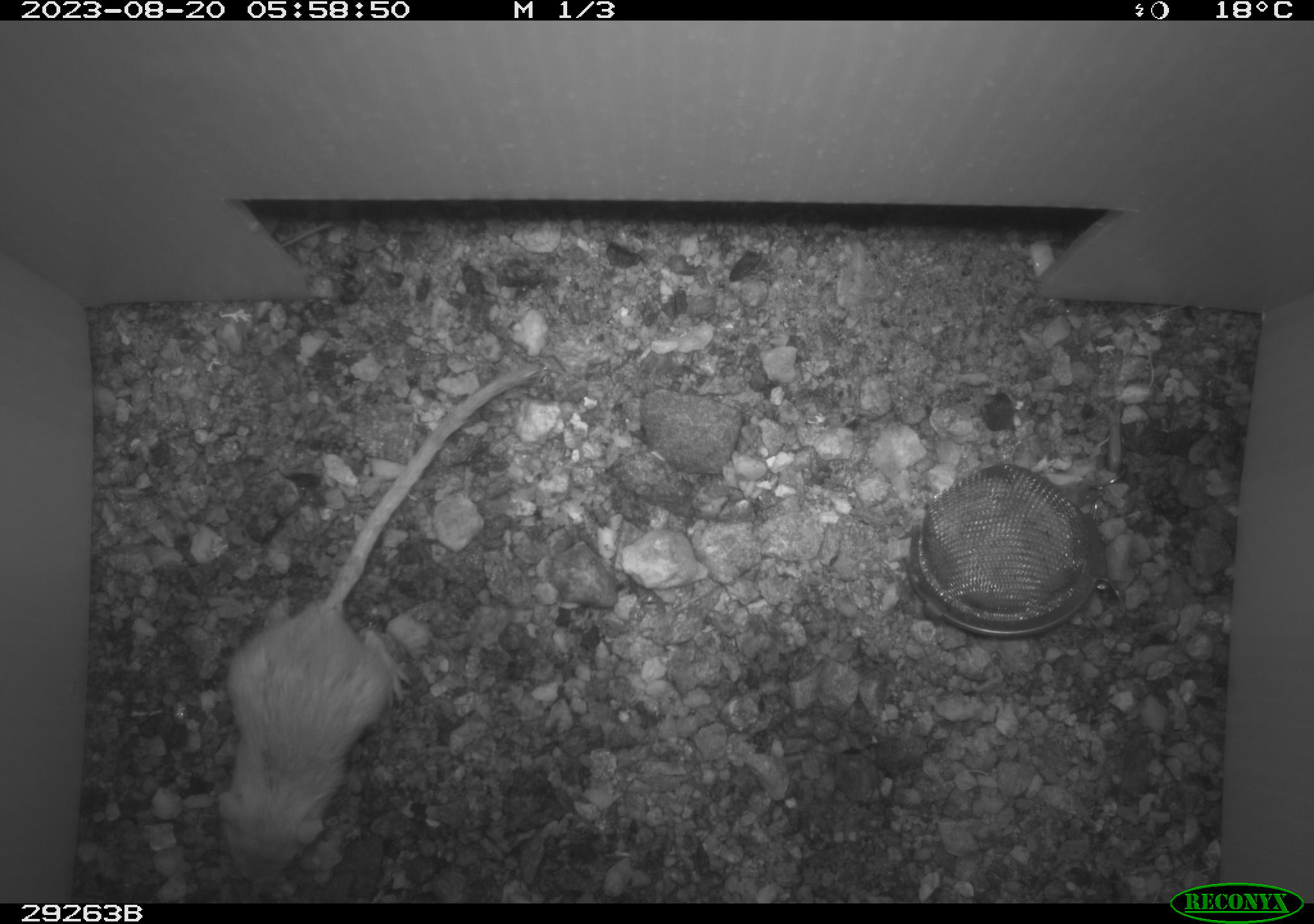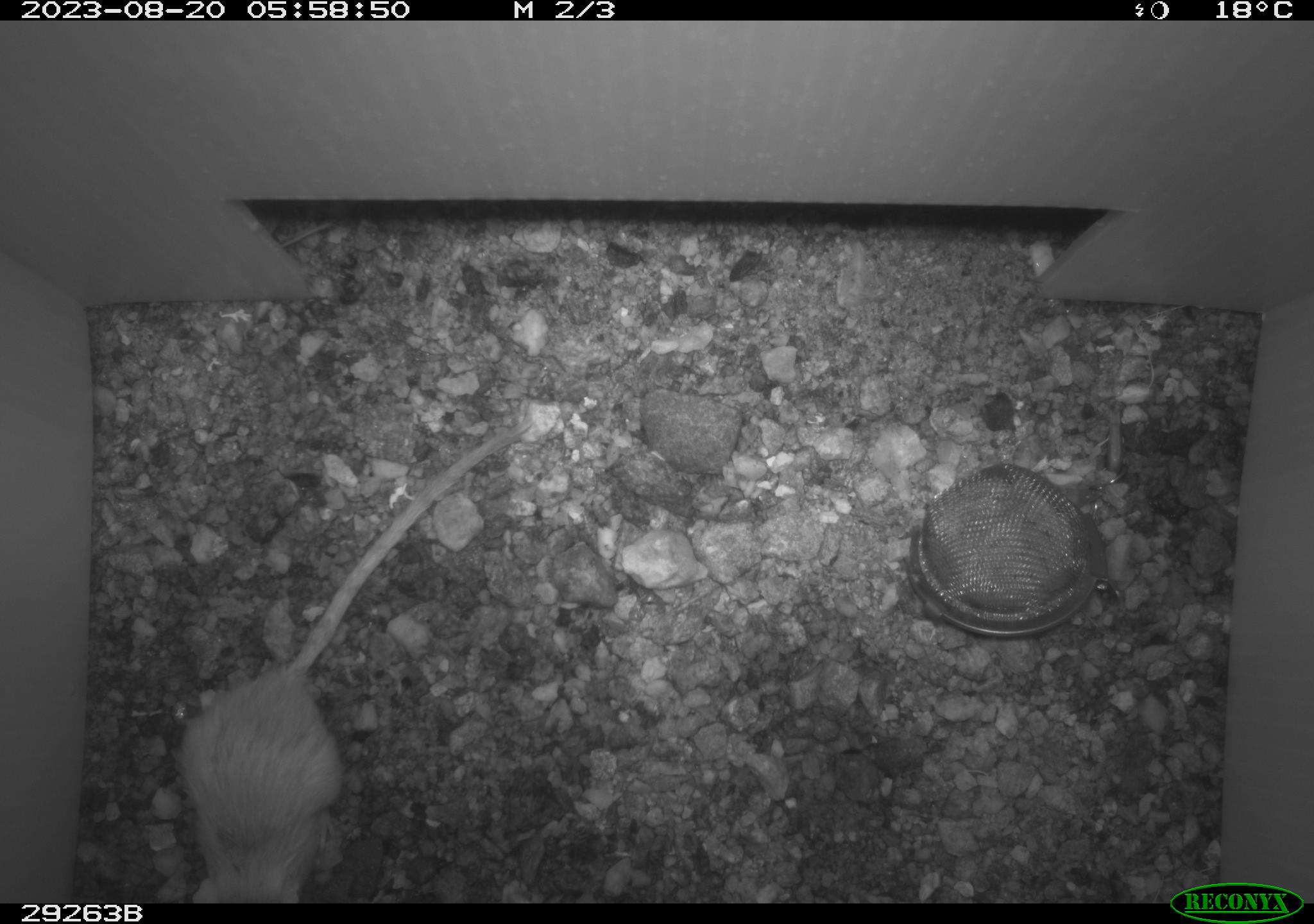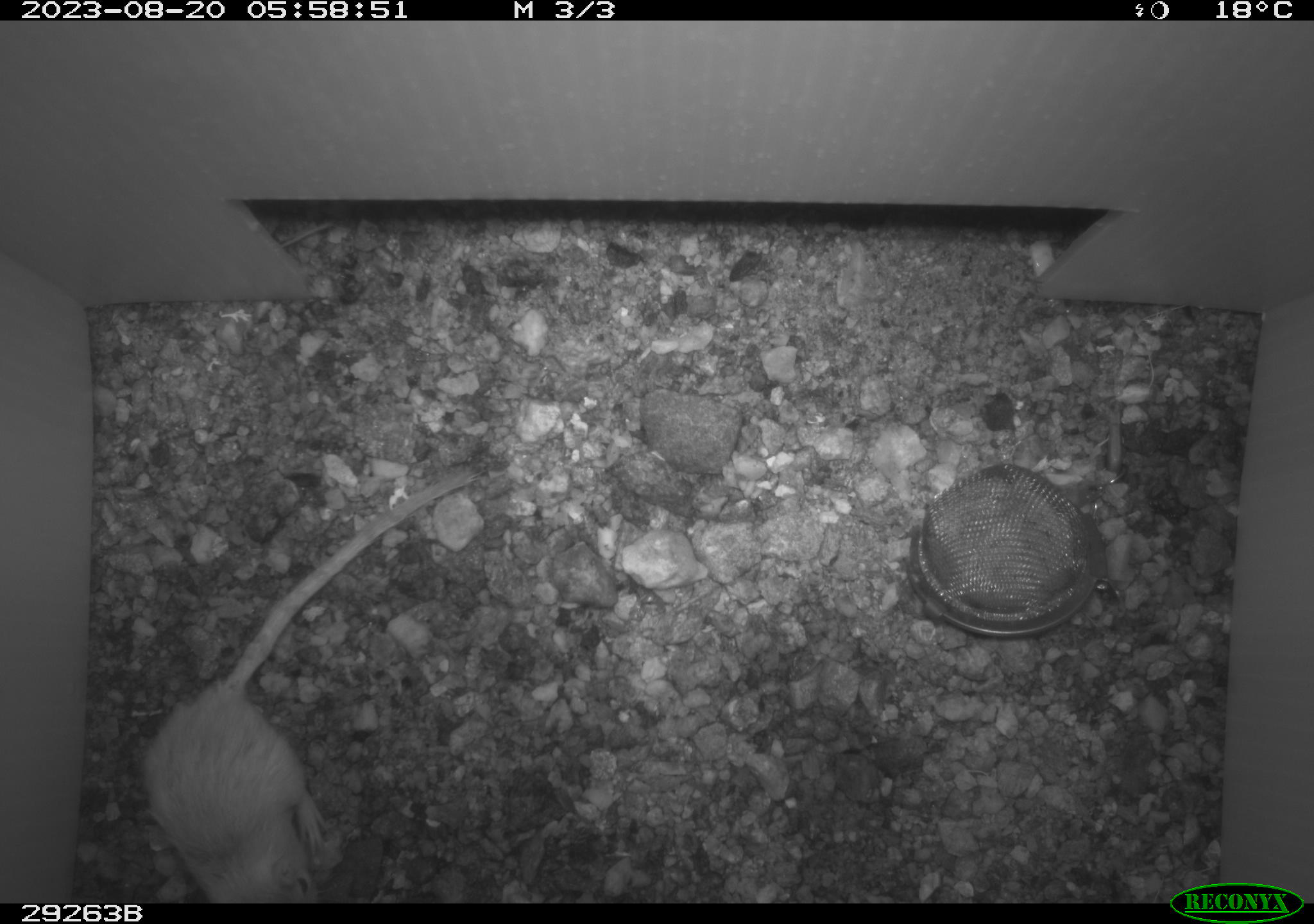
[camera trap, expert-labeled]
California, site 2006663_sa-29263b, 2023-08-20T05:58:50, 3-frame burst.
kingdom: Animalia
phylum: Chordata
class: Mammalia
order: Rodentia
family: Heteromyidae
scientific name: Heteromyidae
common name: kangaroo rats and pocket mice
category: heteromyidae family